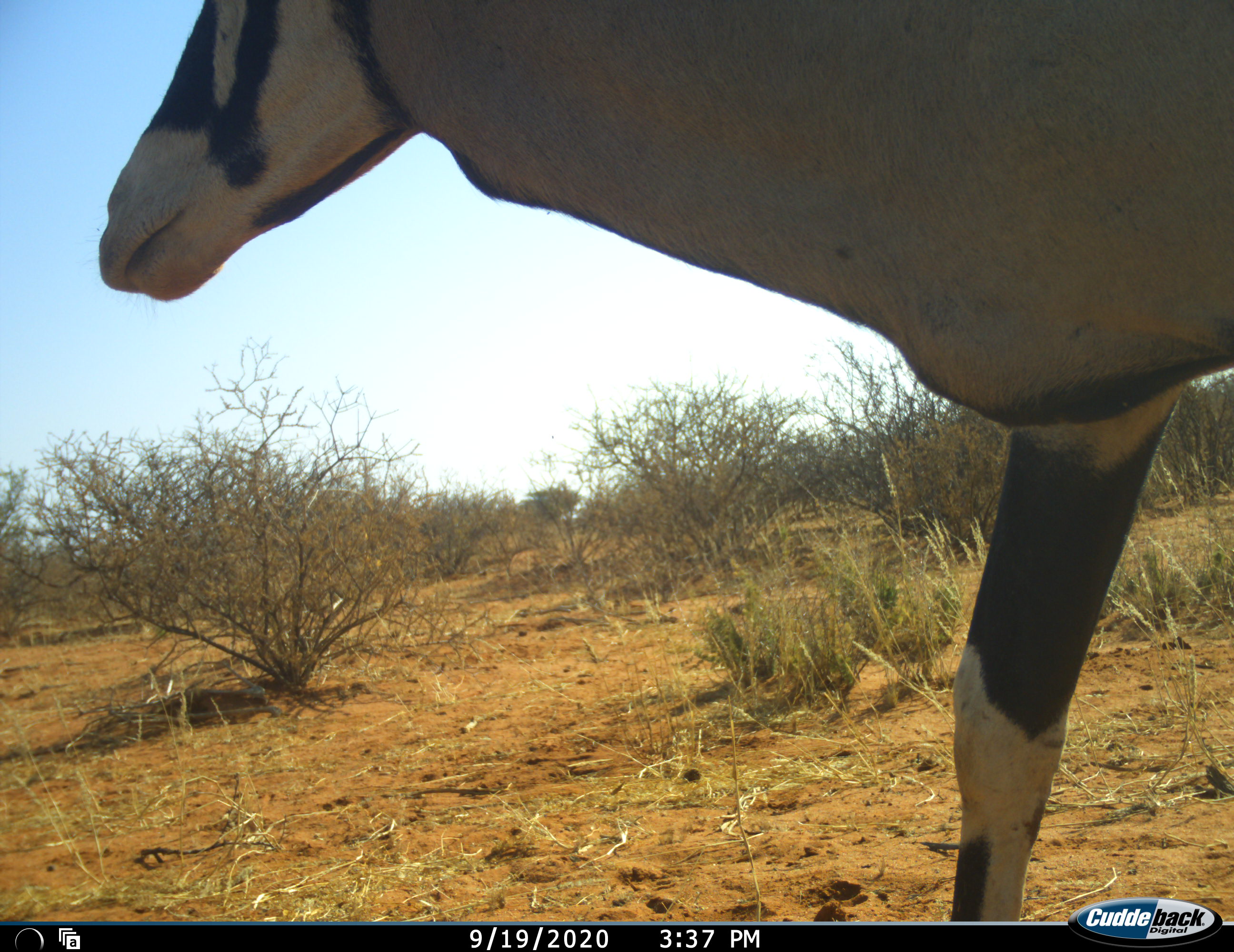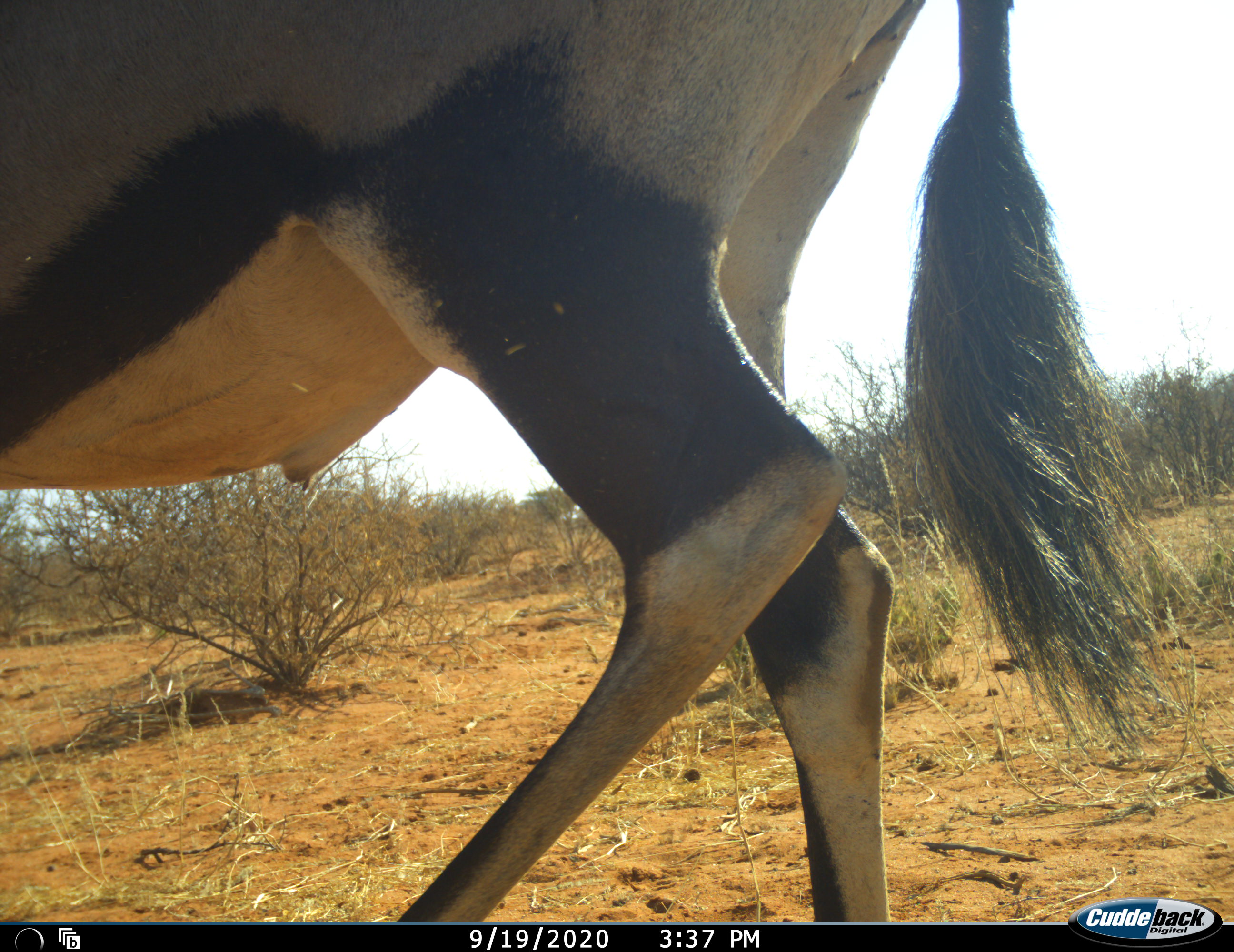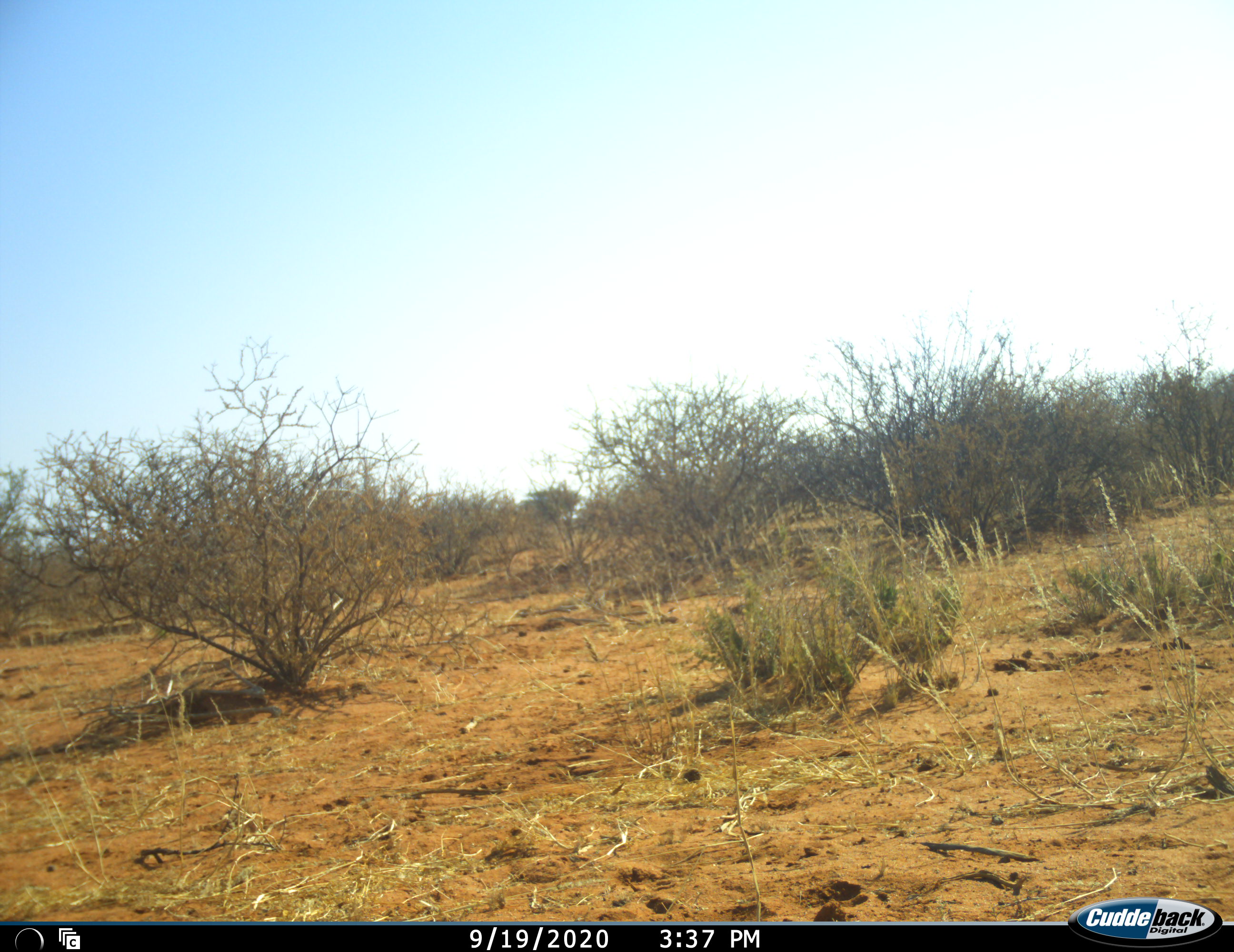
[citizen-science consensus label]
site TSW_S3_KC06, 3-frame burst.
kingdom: Animalia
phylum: Chordata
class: Mammalia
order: Artiodactyla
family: Bovidae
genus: Oryx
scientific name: Oryx gazella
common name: gemsbok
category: oryx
Oryx (gemsbok) (Oryx gazella), count 1. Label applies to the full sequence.